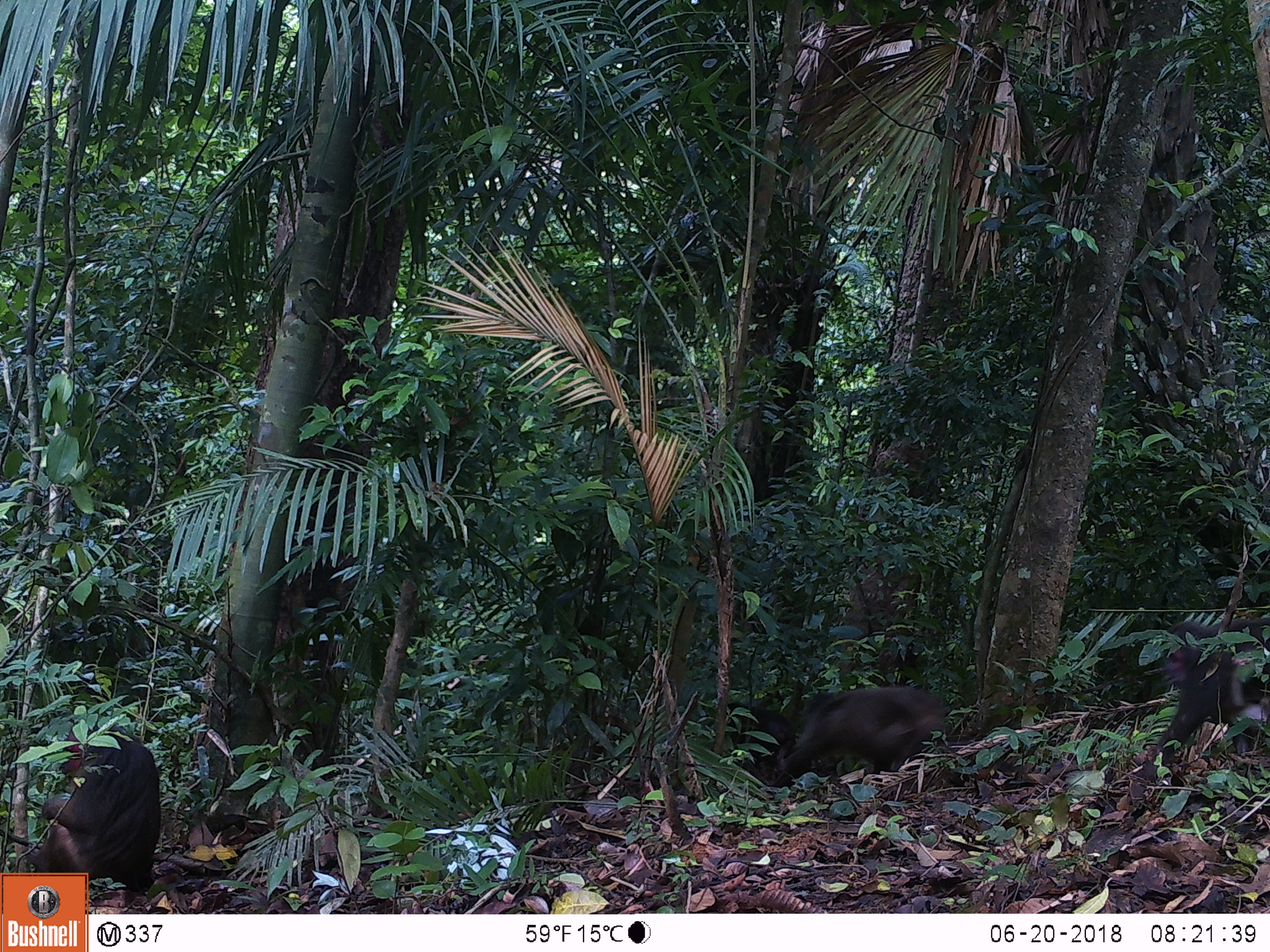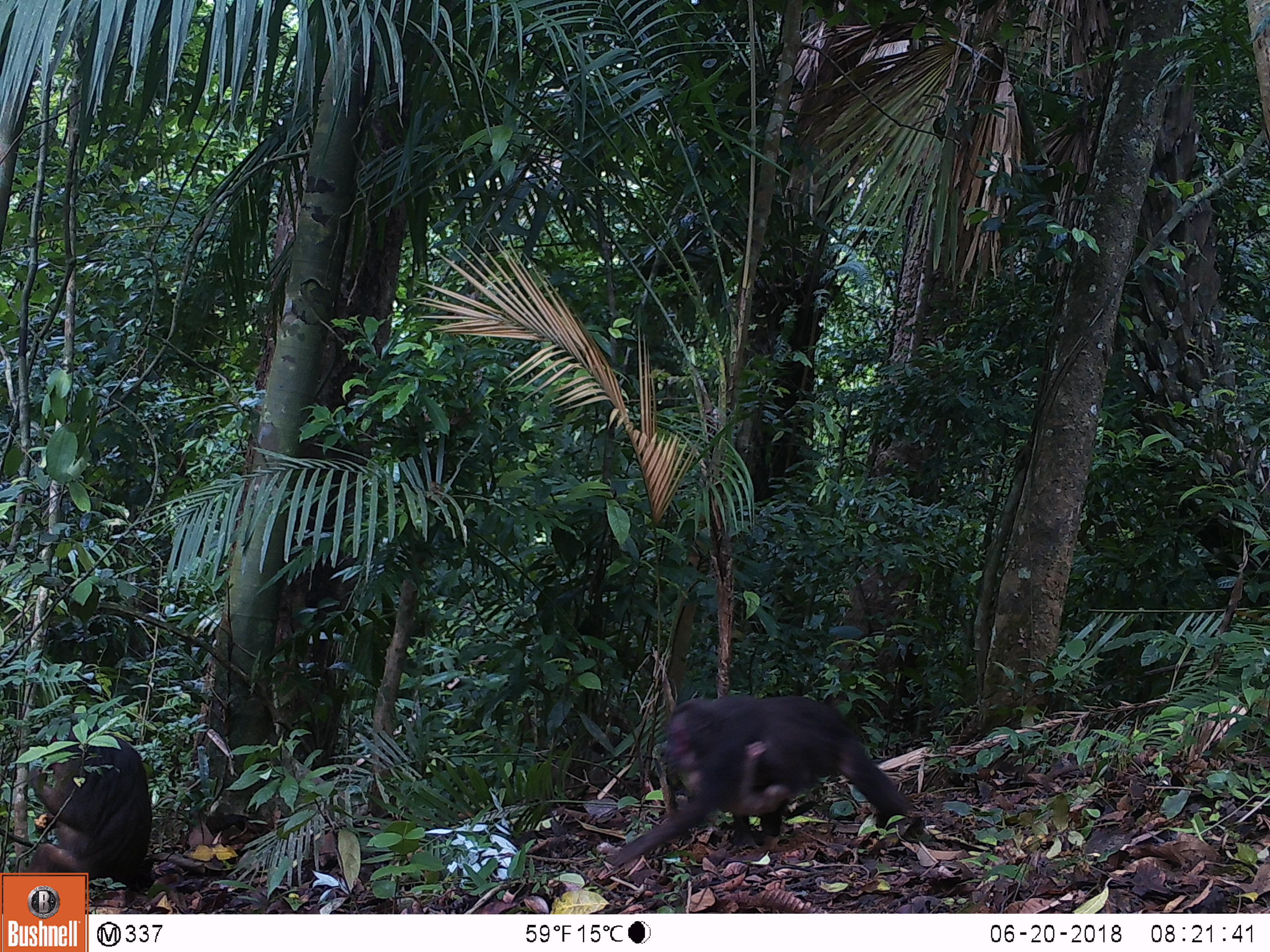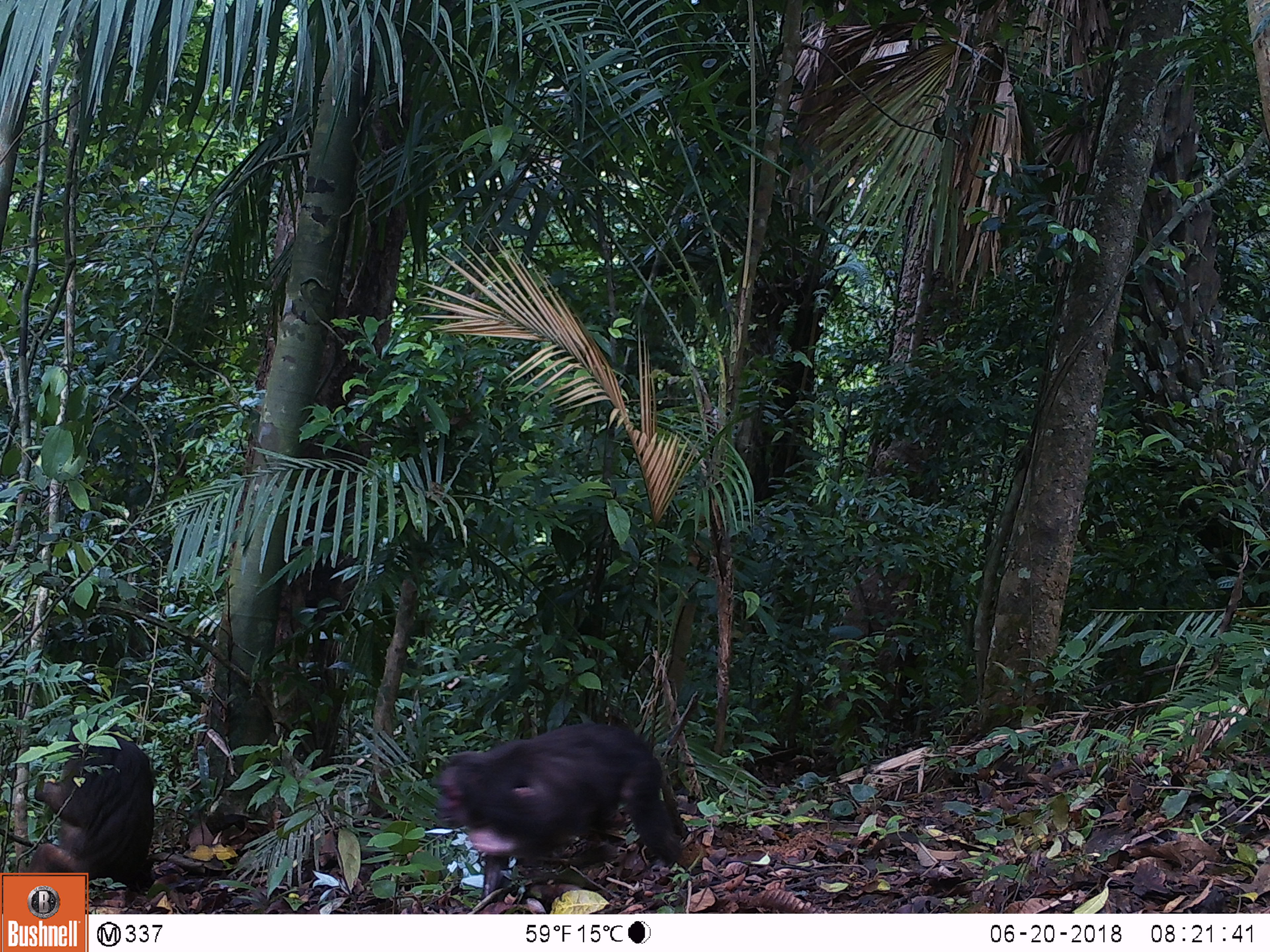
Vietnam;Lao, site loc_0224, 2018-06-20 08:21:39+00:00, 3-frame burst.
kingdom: Animalia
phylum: Chordata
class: Mammalia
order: Primates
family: Cercopithecidae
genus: Macaca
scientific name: Macaca arctoides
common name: stump-tailed macaque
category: stump tailed macaque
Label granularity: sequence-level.